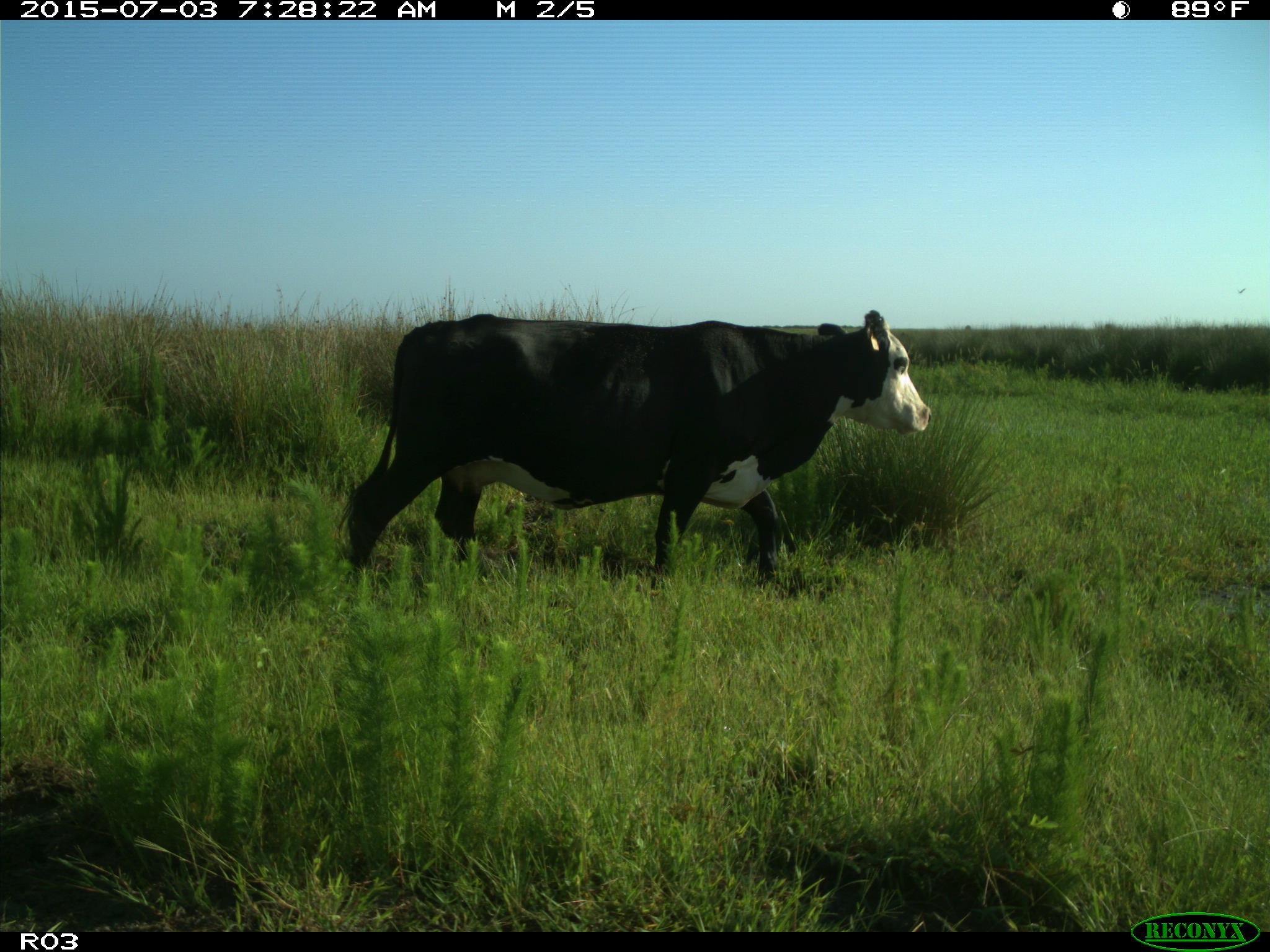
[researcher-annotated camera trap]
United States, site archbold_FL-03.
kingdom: Animalia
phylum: Chordata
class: Mammalia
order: Artiodactyla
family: Bovidae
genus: Bos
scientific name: Bos taurus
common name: domestic cow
Bos taurus (domestic cow).